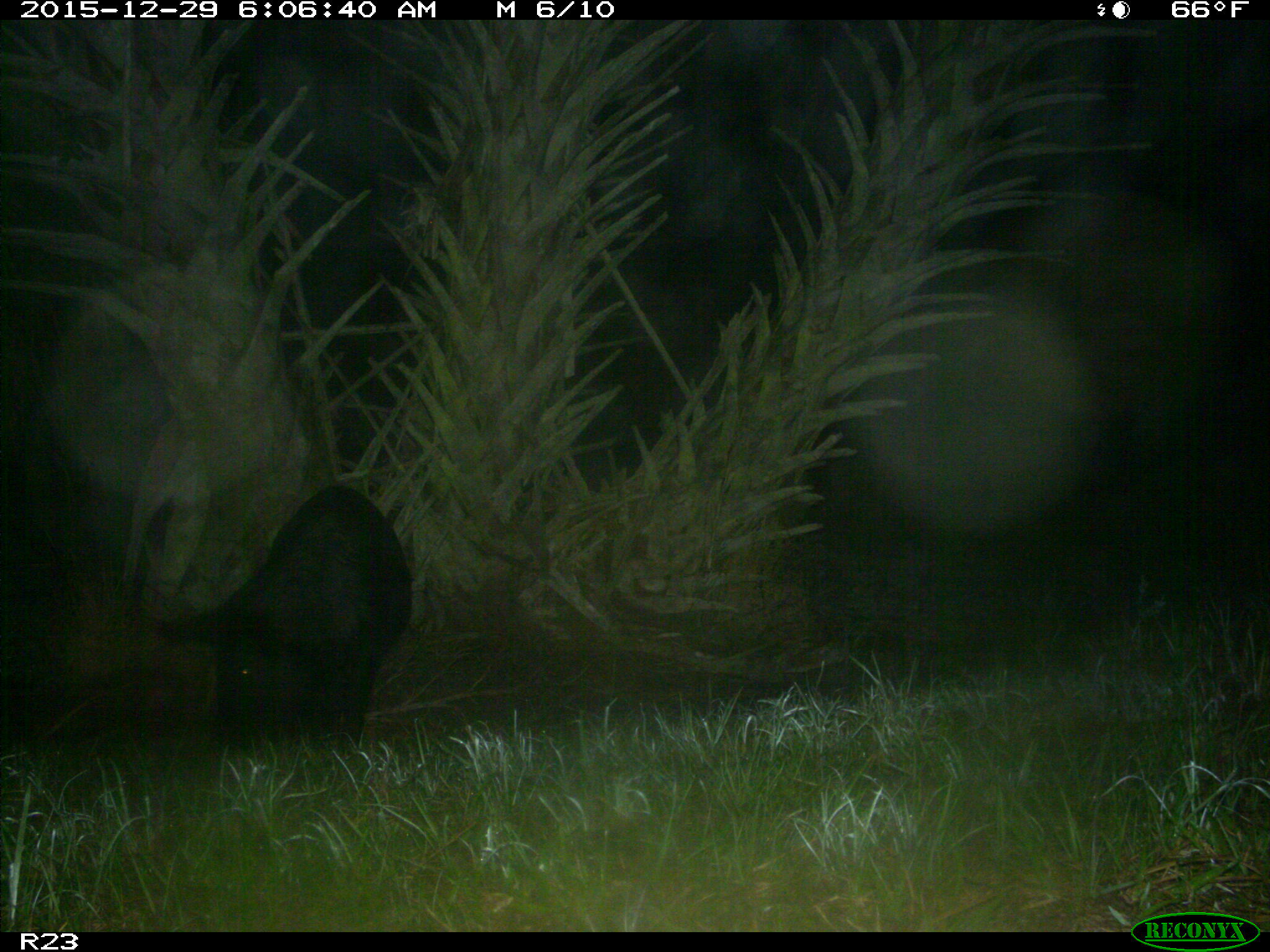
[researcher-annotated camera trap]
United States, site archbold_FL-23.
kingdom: Animalia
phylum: Chordata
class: Mammalia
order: Artiodactyla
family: Suidae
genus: Sus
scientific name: Sus scrofa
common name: wild boar